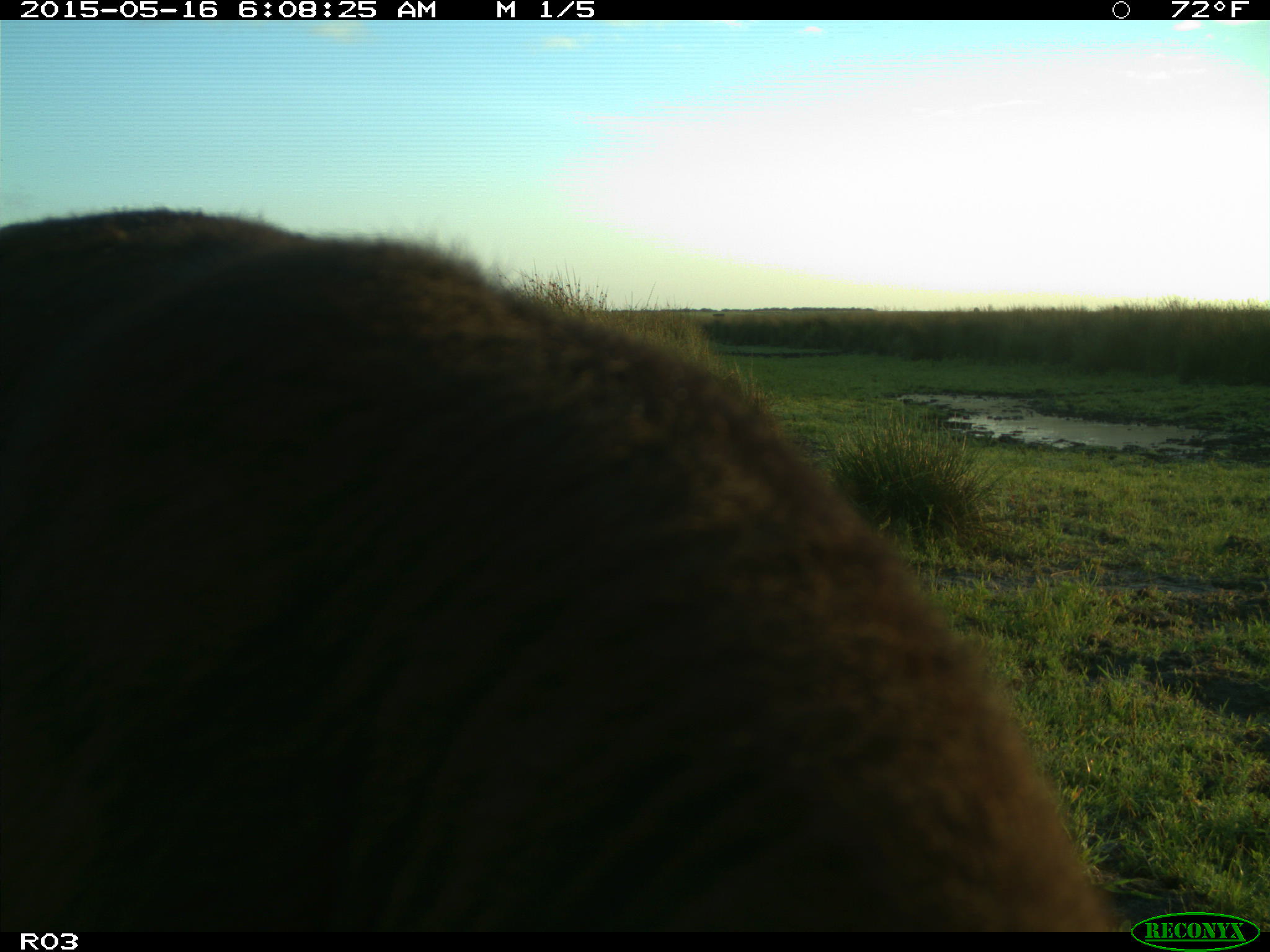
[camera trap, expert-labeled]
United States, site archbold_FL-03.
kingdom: Animalia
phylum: Chordata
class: Mammalia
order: Artiodactyla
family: Bovidae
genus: Bos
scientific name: Bos taurus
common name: domestic cow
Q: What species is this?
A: Bos taurus (domestic cow).